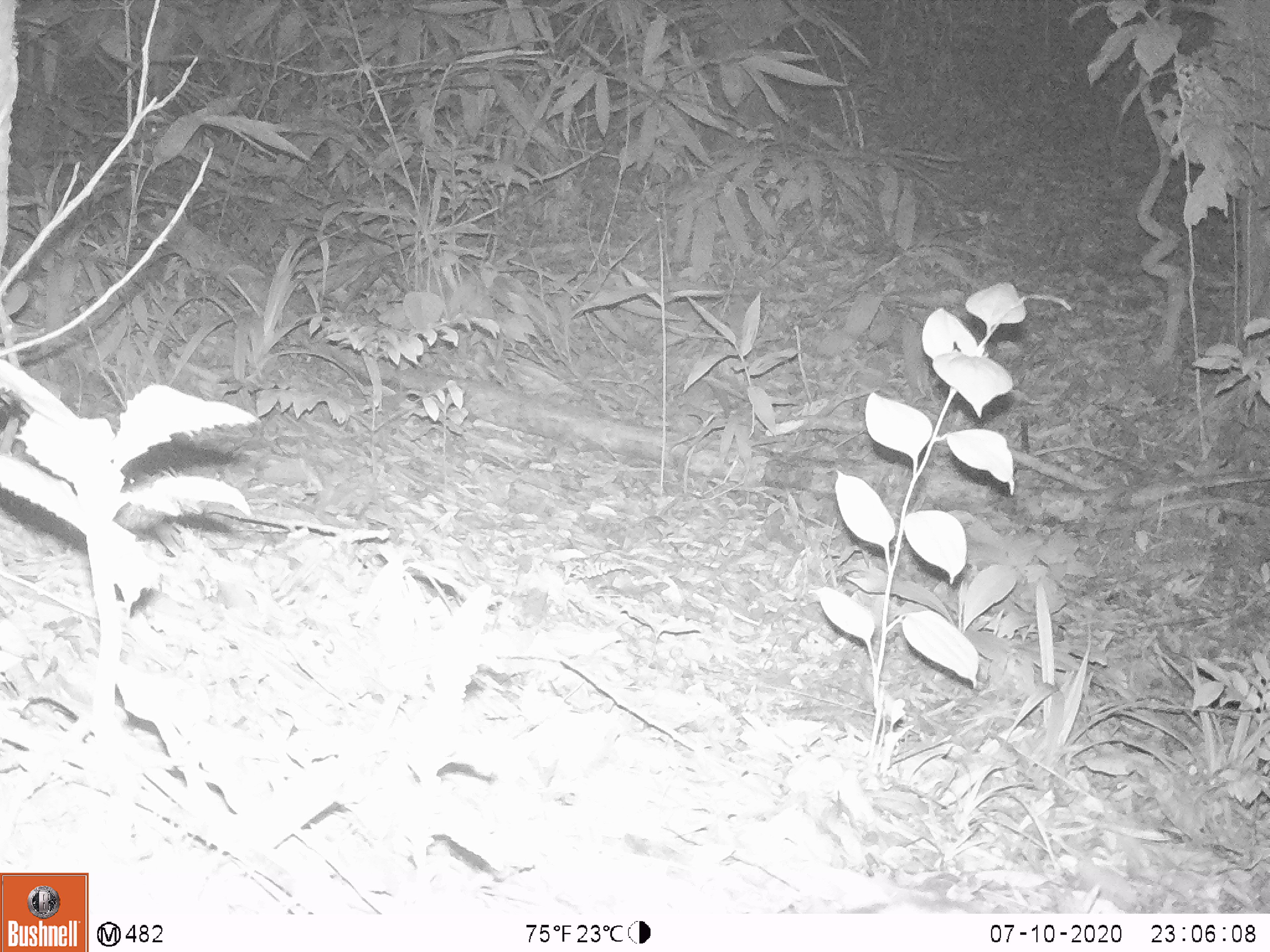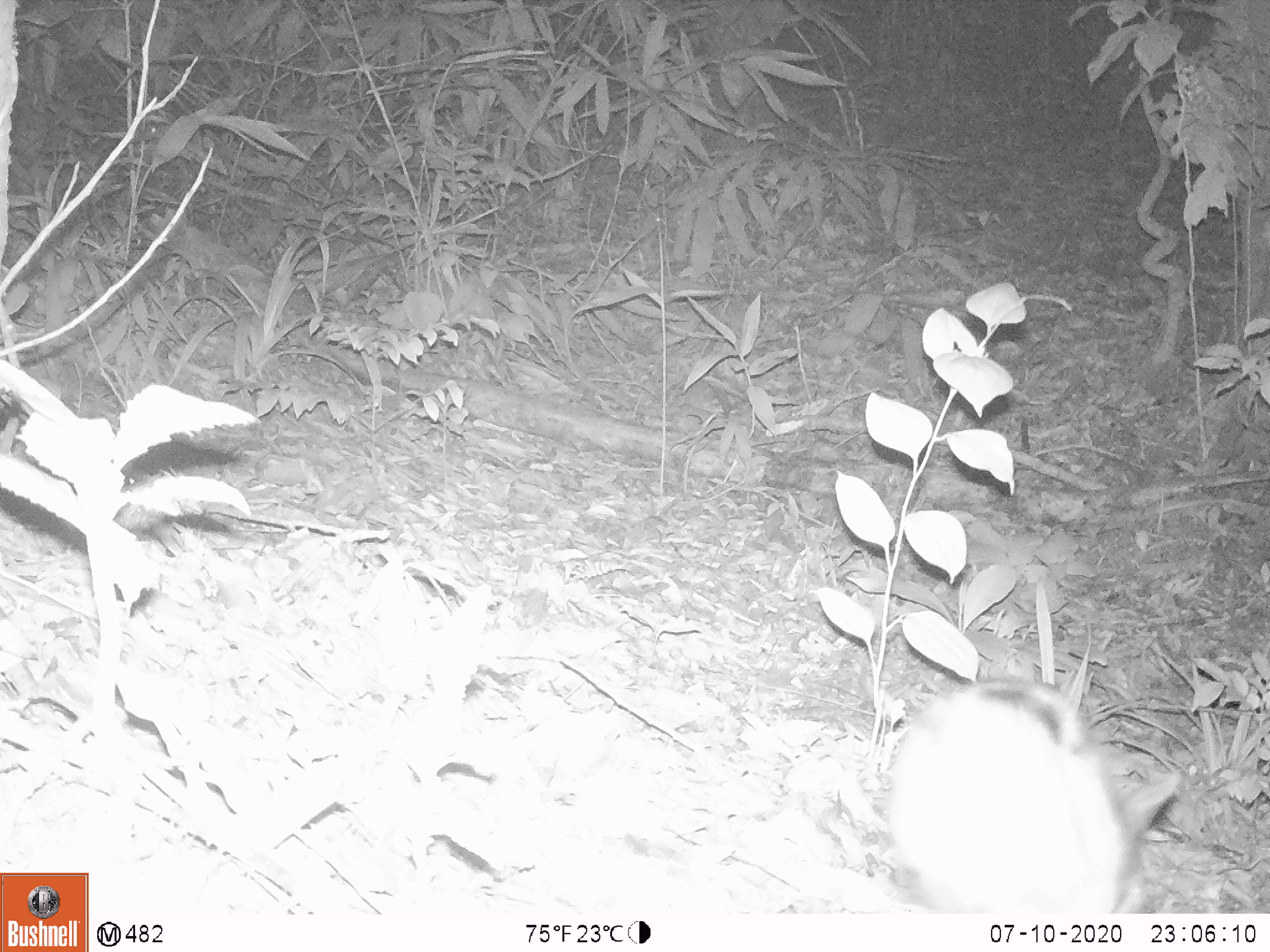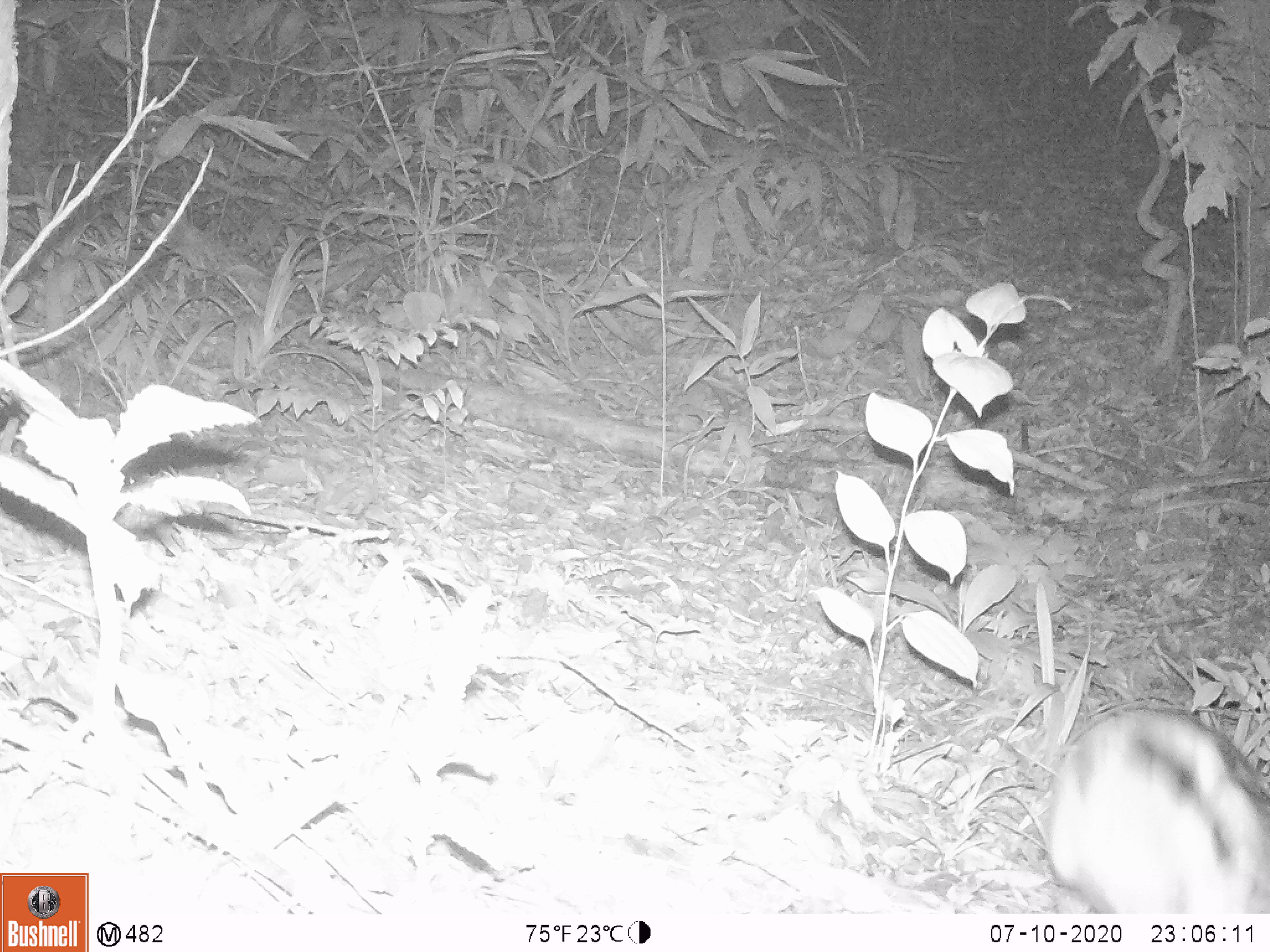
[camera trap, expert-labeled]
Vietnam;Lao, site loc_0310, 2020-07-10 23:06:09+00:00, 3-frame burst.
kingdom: Animalia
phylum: Chordata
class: Mammalia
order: Lagomorpha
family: Leporidae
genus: Nesolagus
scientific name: Nesolagus timminsi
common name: annamite striped rabbit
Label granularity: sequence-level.